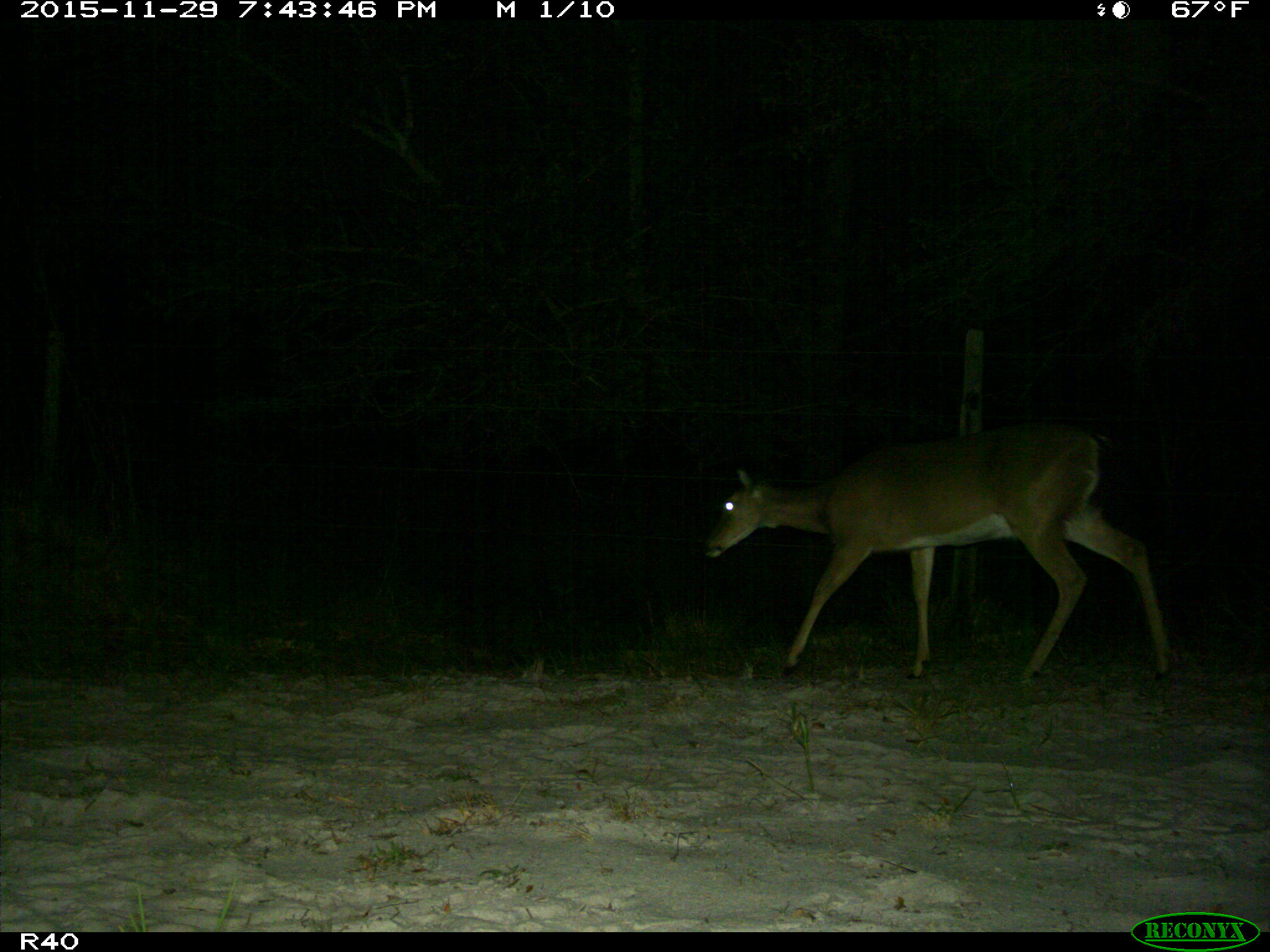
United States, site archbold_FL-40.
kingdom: Animalia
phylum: Chordata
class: Mammalia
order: Artiodactyla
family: Cervidae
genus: Odocoileus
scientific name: Odocoileus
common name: deer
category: unidentified deer